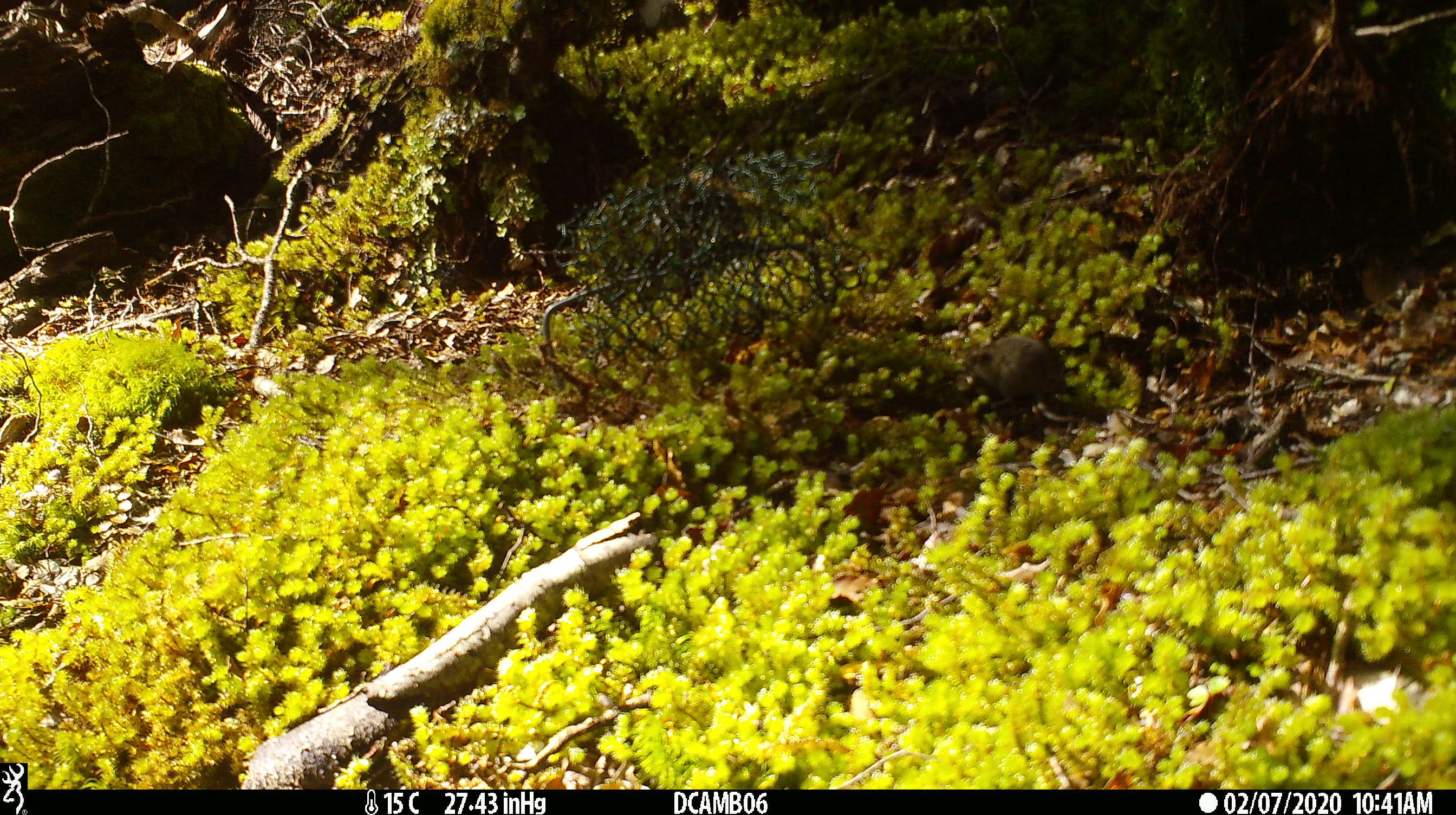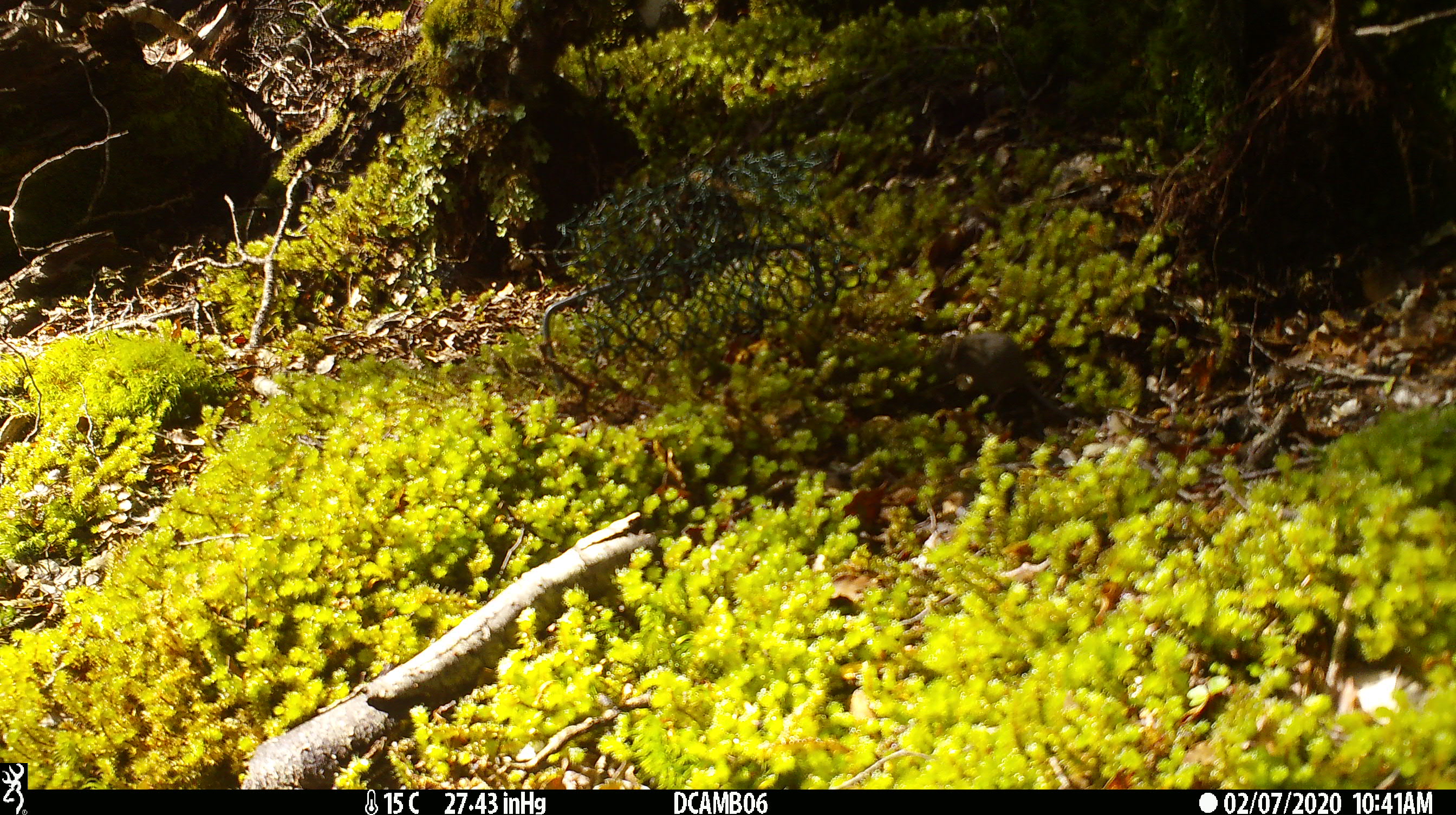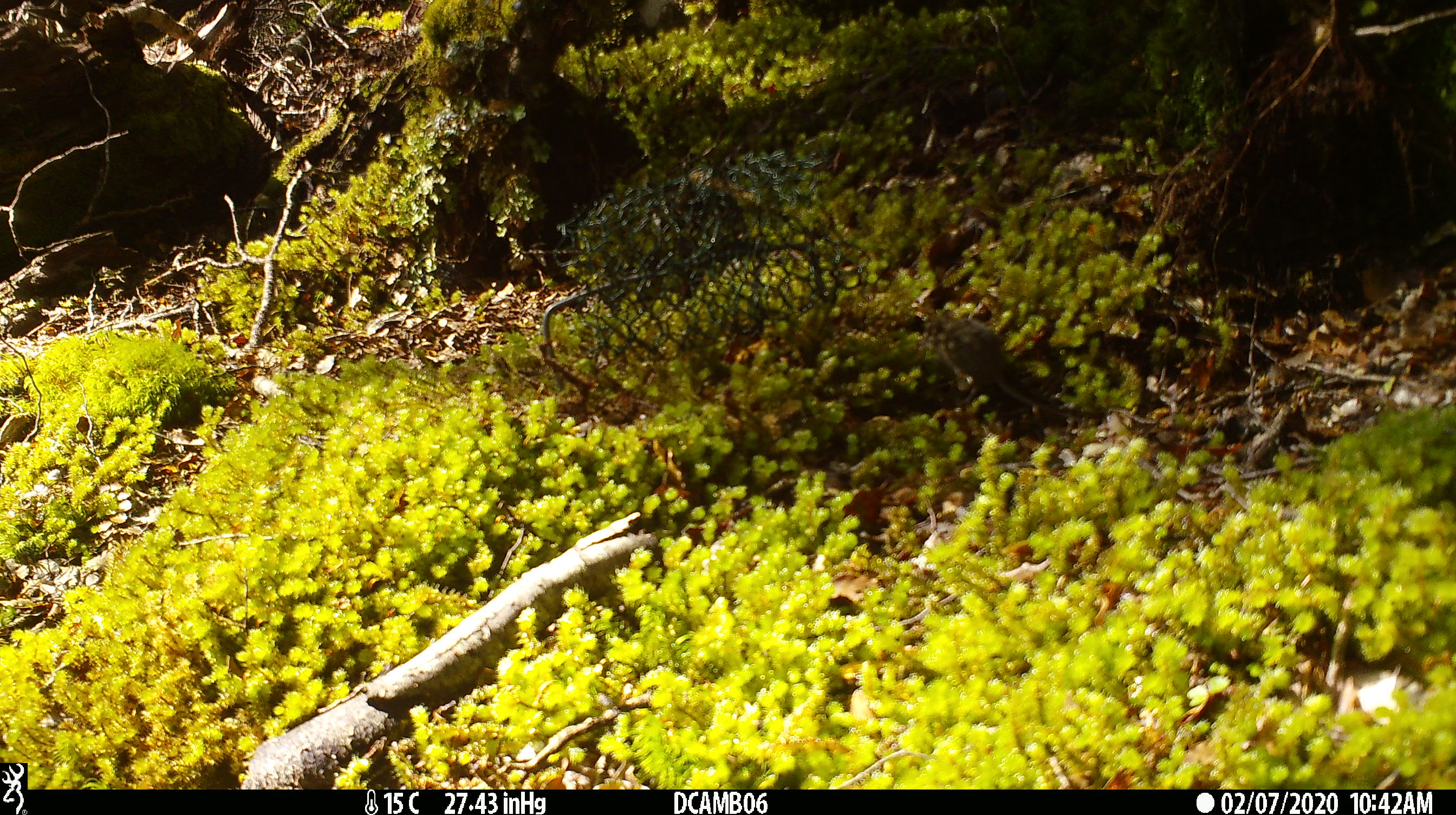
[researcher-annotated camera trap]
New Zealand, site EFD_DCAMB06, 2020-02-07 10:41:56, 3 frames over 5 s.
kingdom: Animalia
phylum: Chordata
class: Mammalia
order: Rodentia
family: Muridae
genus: Mus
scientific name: Mus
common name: mouse